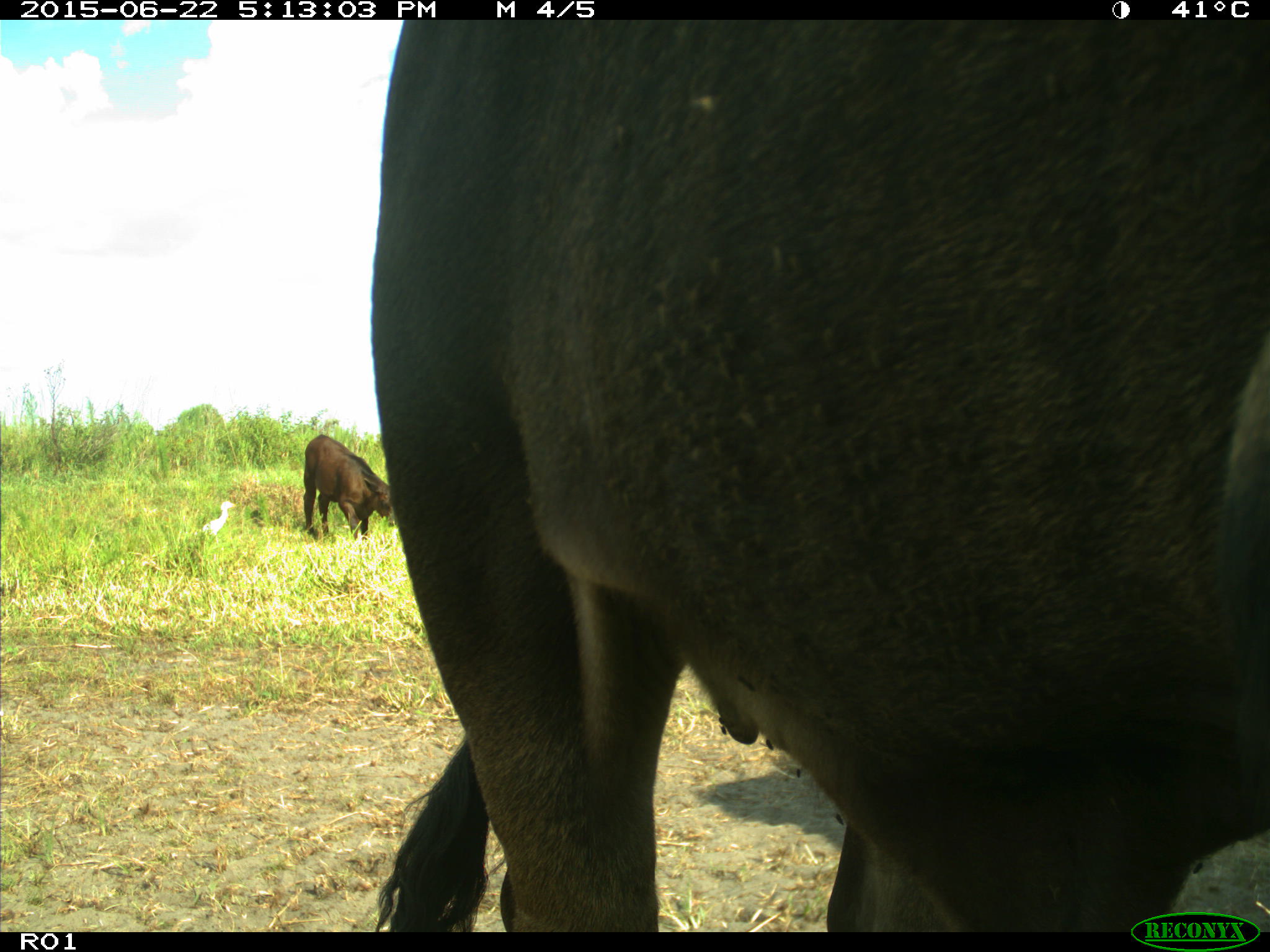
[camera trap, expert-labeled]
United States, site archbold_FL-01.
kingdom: Animalia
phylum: Chordata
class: Mammalia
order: Artiodactyla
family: Bovidae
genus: Bos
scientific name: Bos taurus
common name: domestic cow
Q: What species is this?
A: Bos taurus (domestic cow).